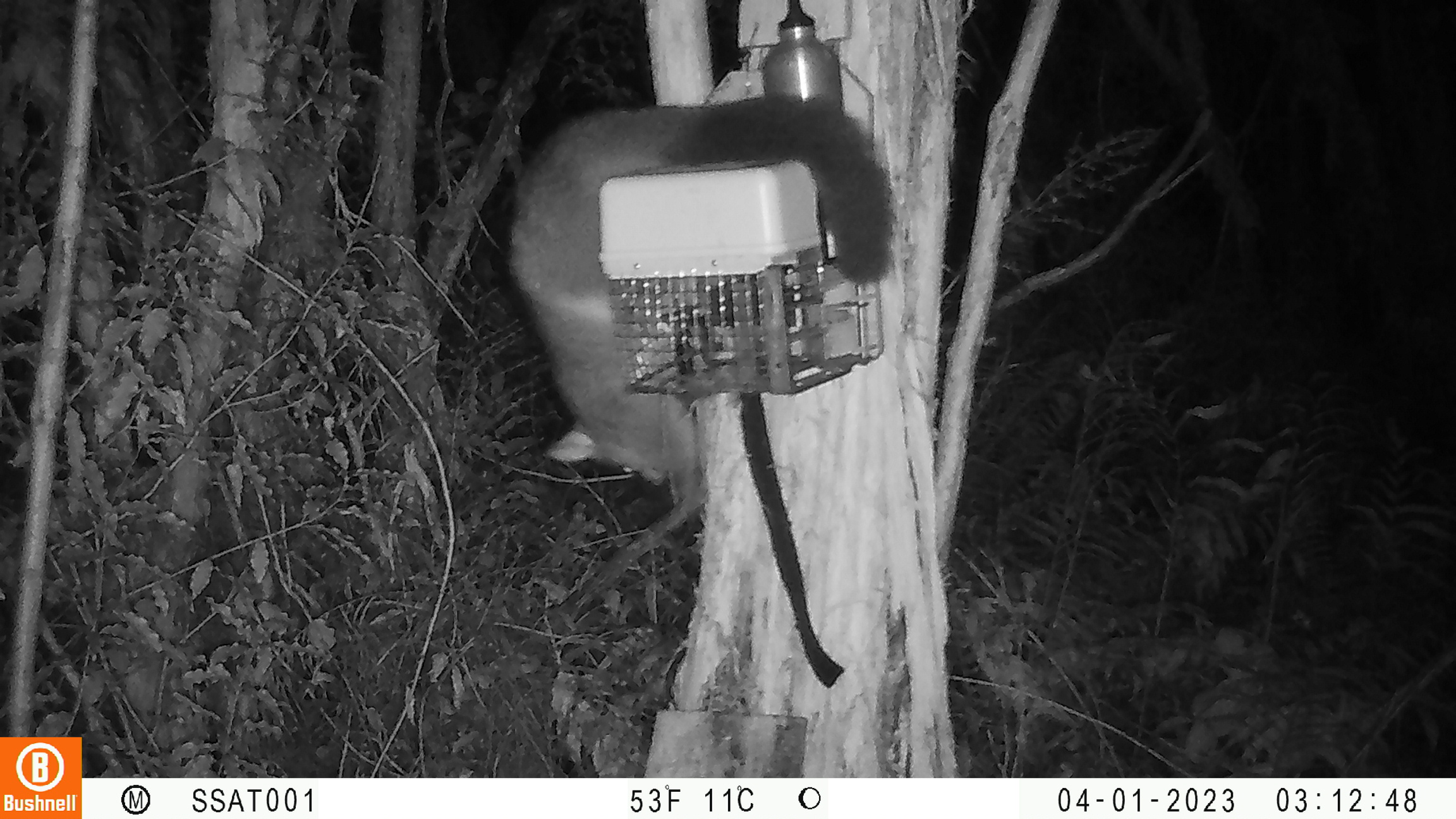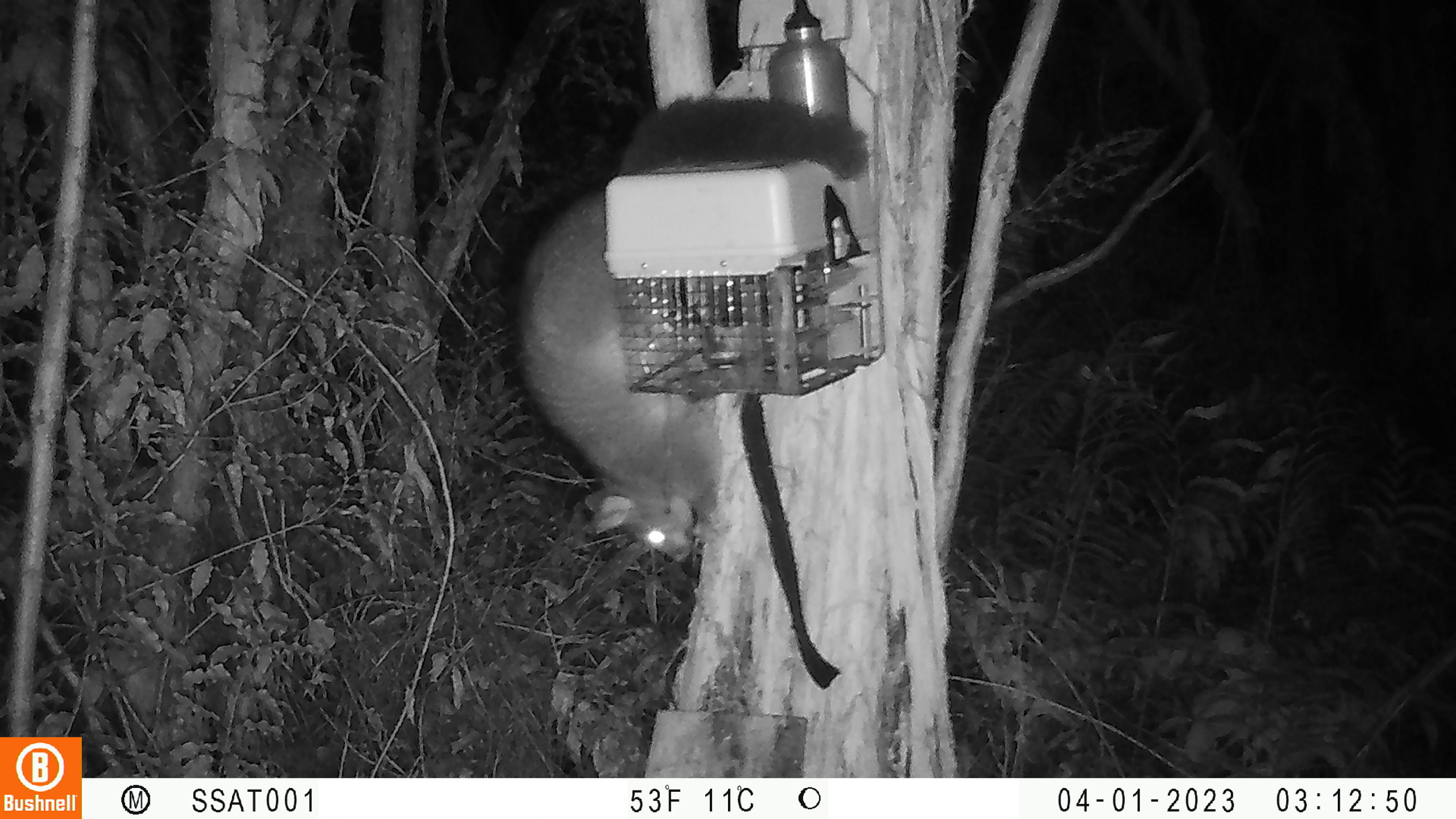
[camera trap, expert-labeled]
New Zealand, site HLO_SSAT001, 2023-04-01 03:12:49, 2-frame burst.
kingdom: Animalia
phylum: Chordata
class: Mammalia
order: Diprotodontia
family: Phalangeridae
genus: Trichosurus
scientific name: Trichosurus vulpecula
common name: common brushtail possum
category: possum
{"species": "possum (common brushtail possum) (Trichosurus vulpecula)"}